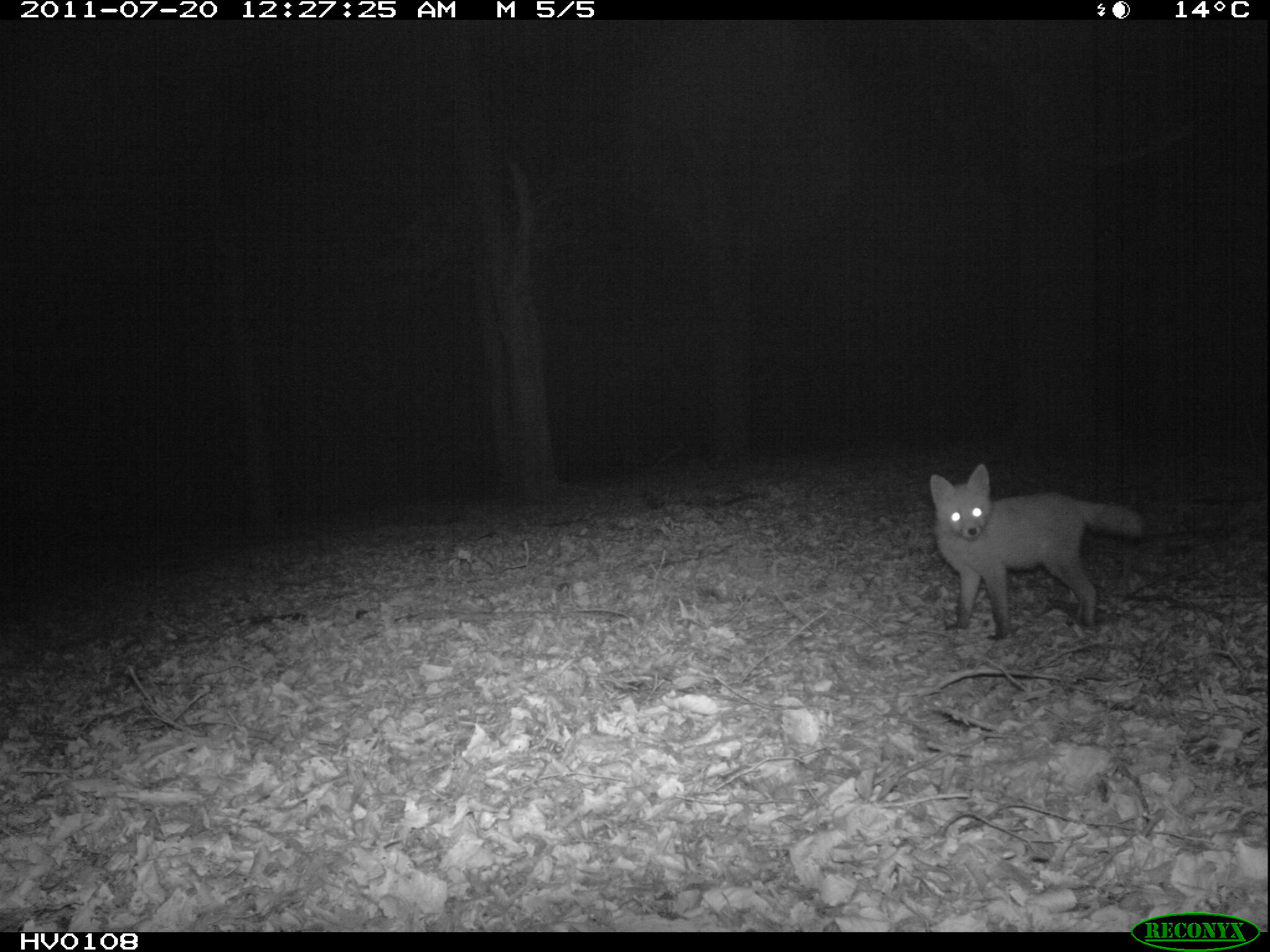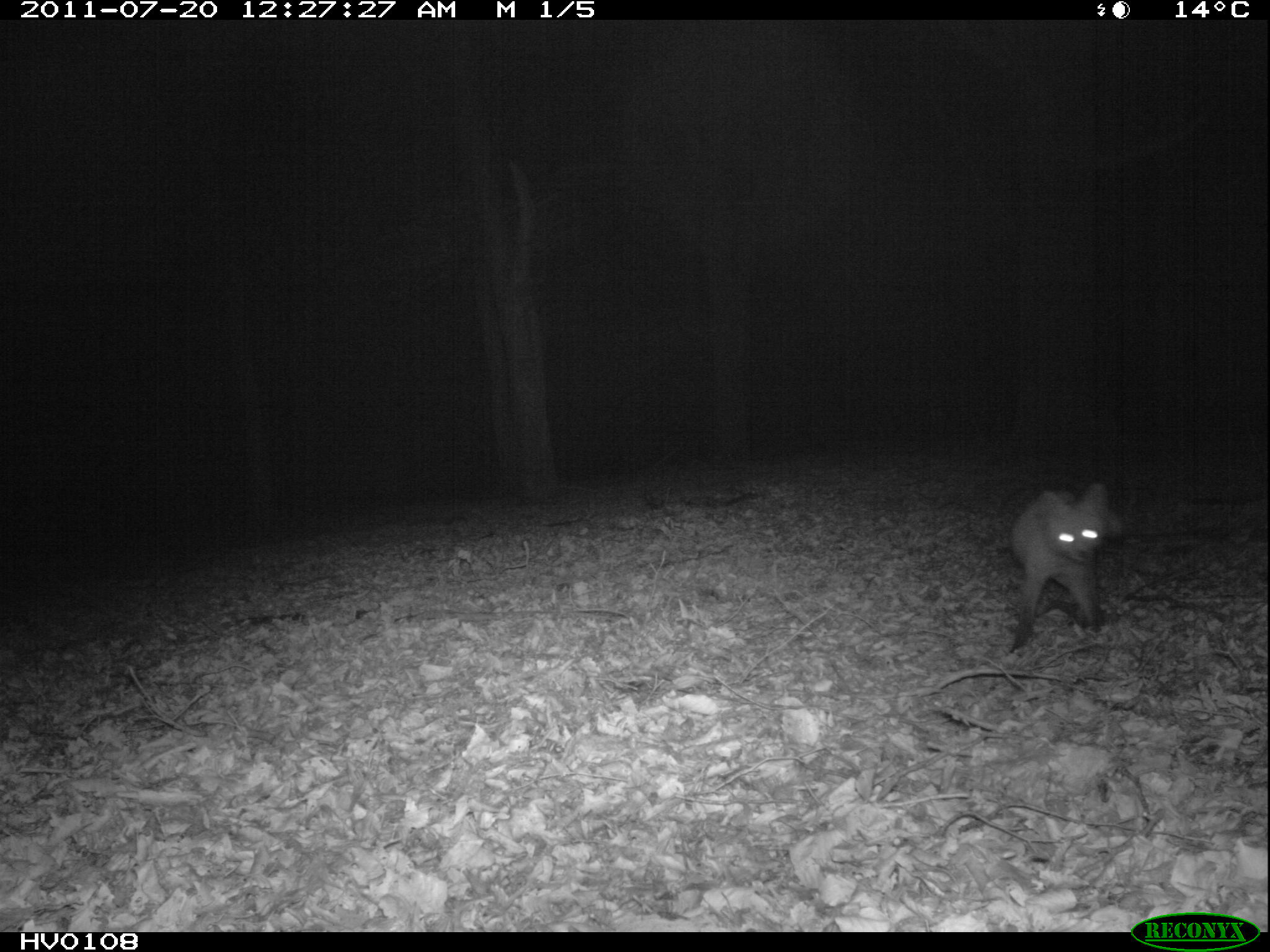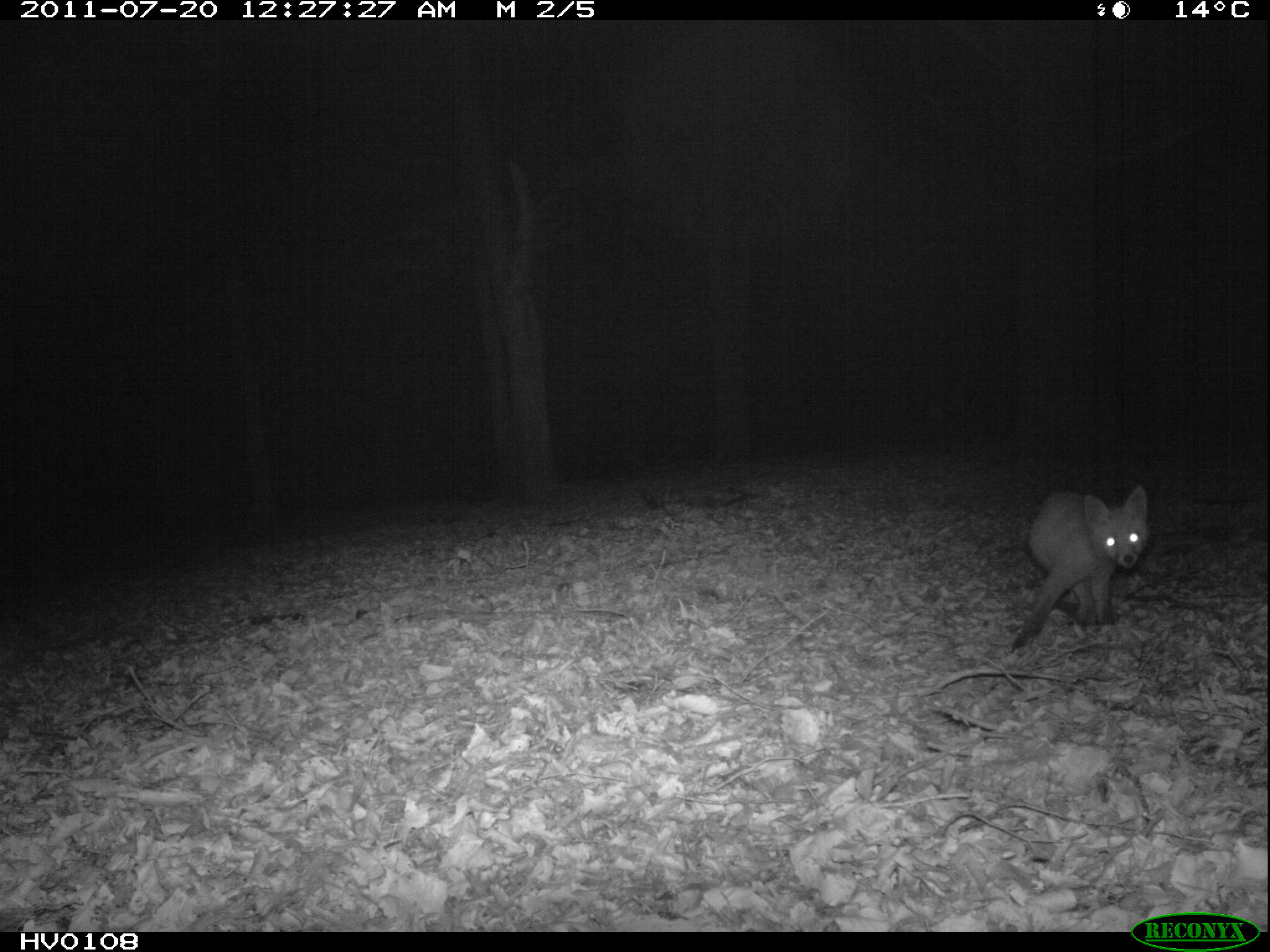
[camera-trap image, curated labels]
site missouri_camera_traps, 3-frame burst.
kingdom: Animalia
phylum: Chordata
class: Mammalia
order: Carnivora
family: Canidae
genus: Vulpes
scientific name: Vulpes vulpes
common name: red fox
Red fox (Vulpes vulpes). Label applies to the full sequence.